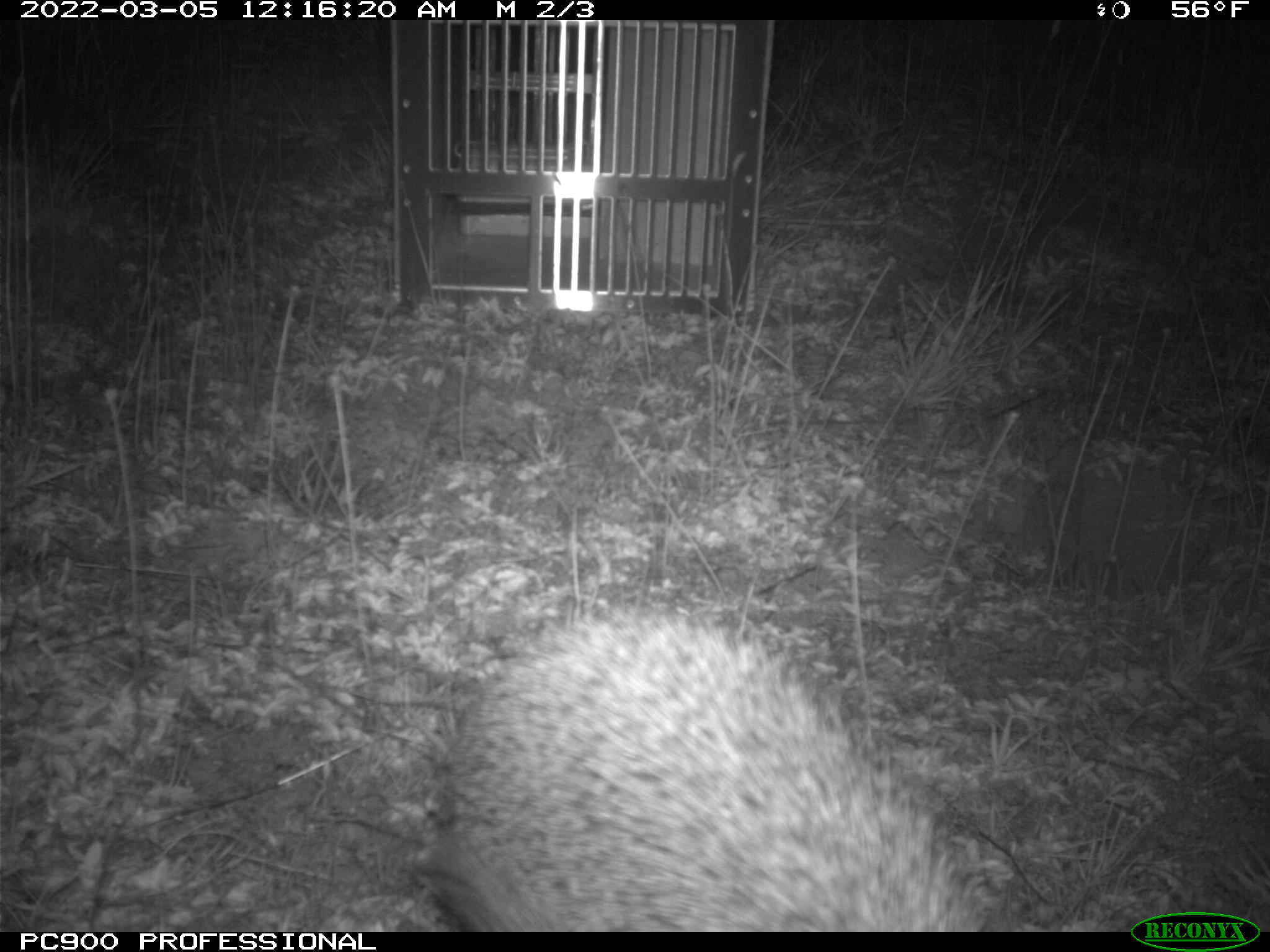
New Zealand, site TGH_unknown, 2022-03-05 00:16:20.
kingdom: Animalia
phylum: Chordata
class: Mammalia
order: Eulipotyphla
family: Erinaceidae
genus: Erinaceus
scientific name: Erinaceus europaeus europaeus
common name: european hedgehog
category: hedgehog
Hedgehog (european hedgehog) (Erinaceus europaeus europaeus).